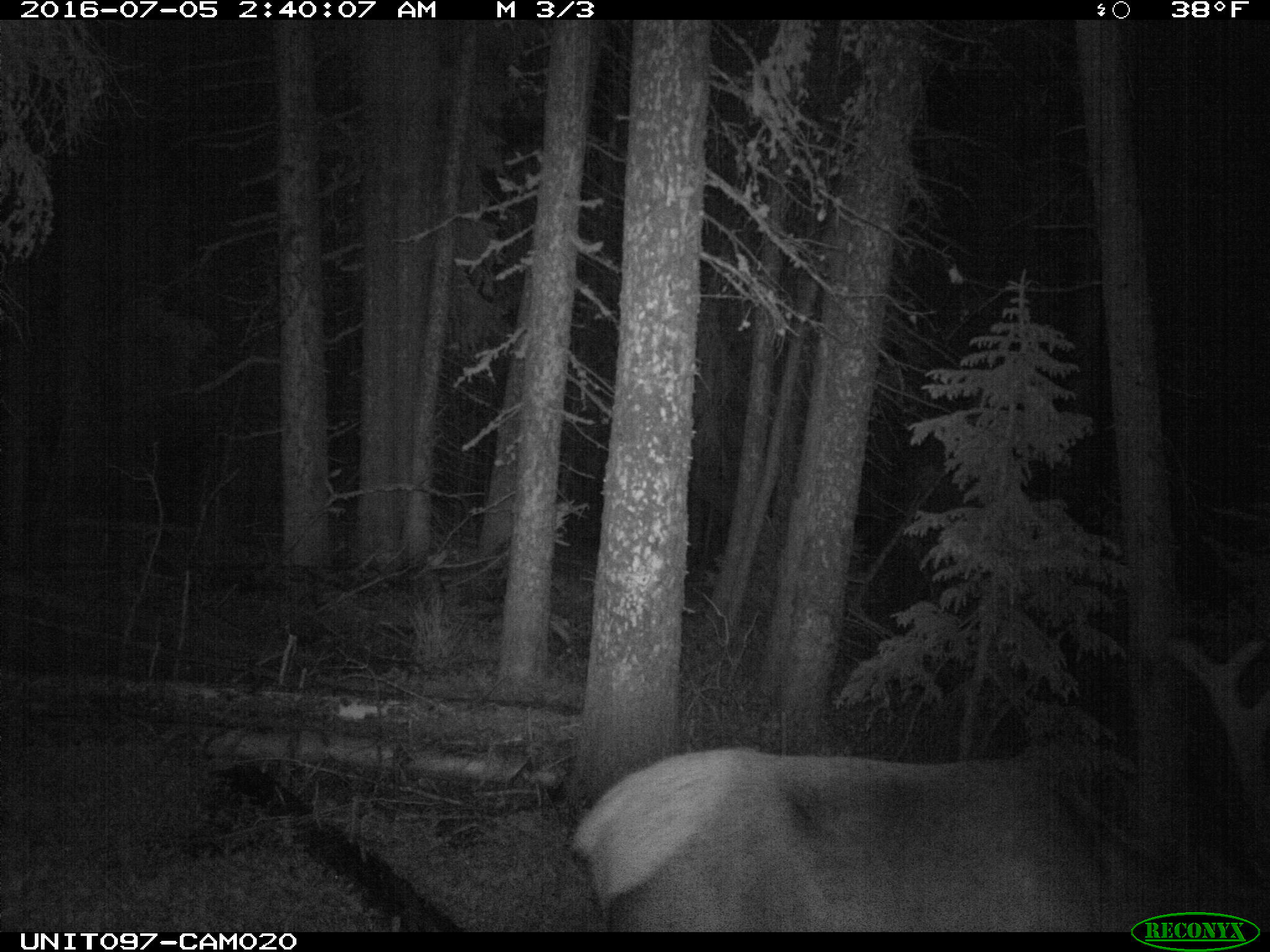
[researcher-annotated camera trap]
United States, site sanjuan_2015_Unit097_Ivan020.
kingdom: Animalia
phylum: Chordata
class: Mammalia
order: Artiodactyla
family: Cervidae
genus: Cervus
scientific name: Cervus elaphus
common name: red deer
Cervus elaphus (red deer).